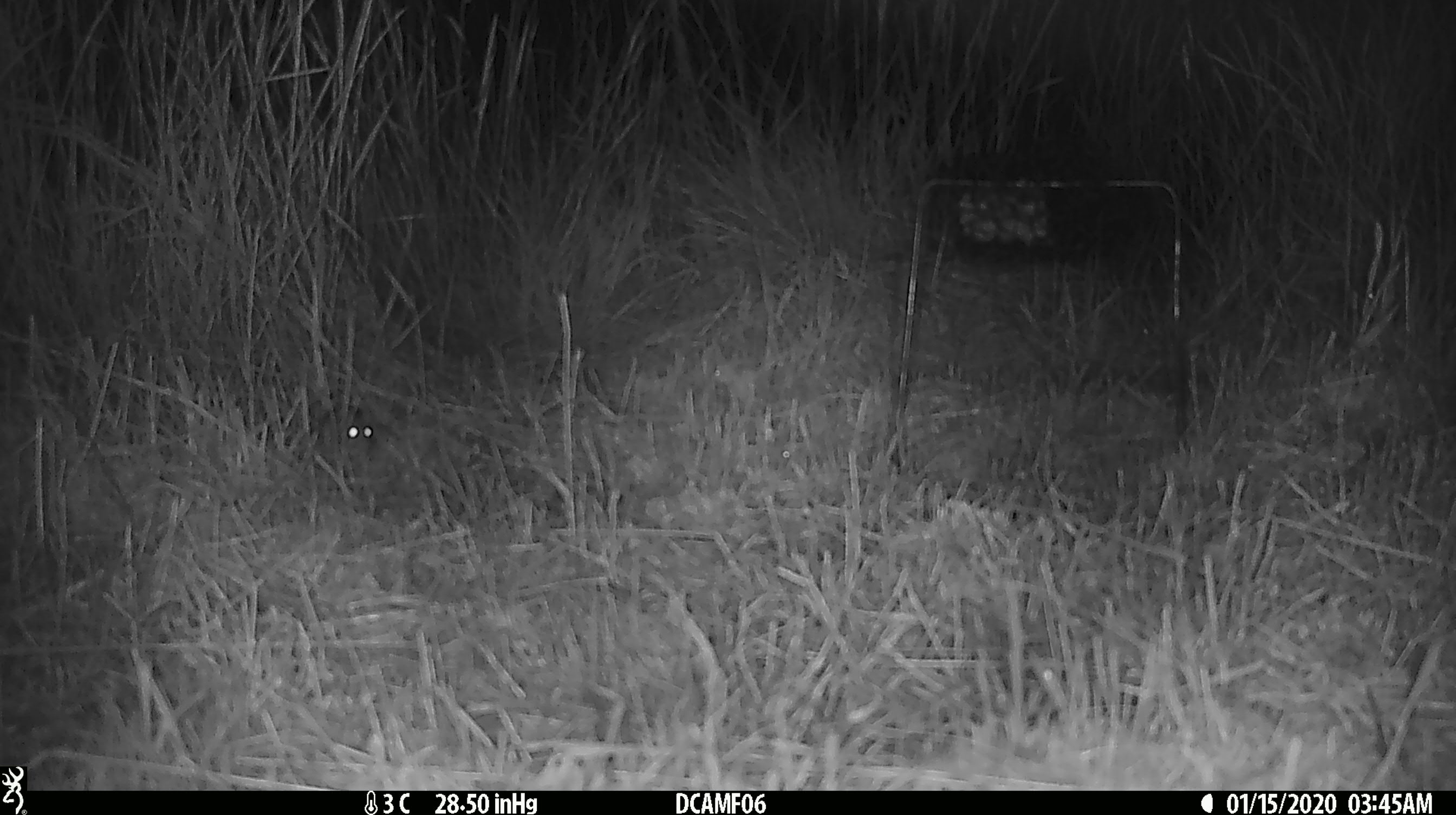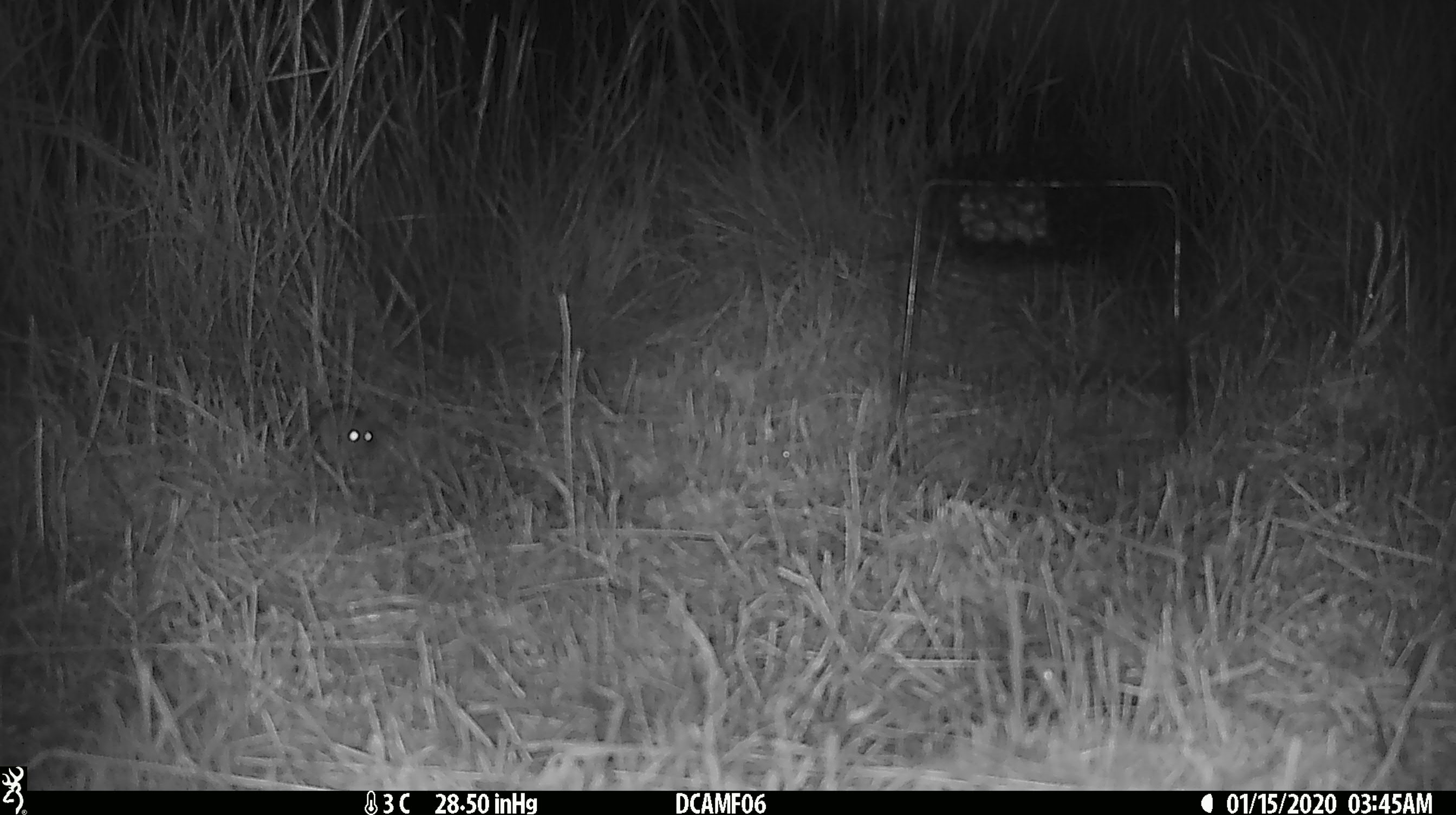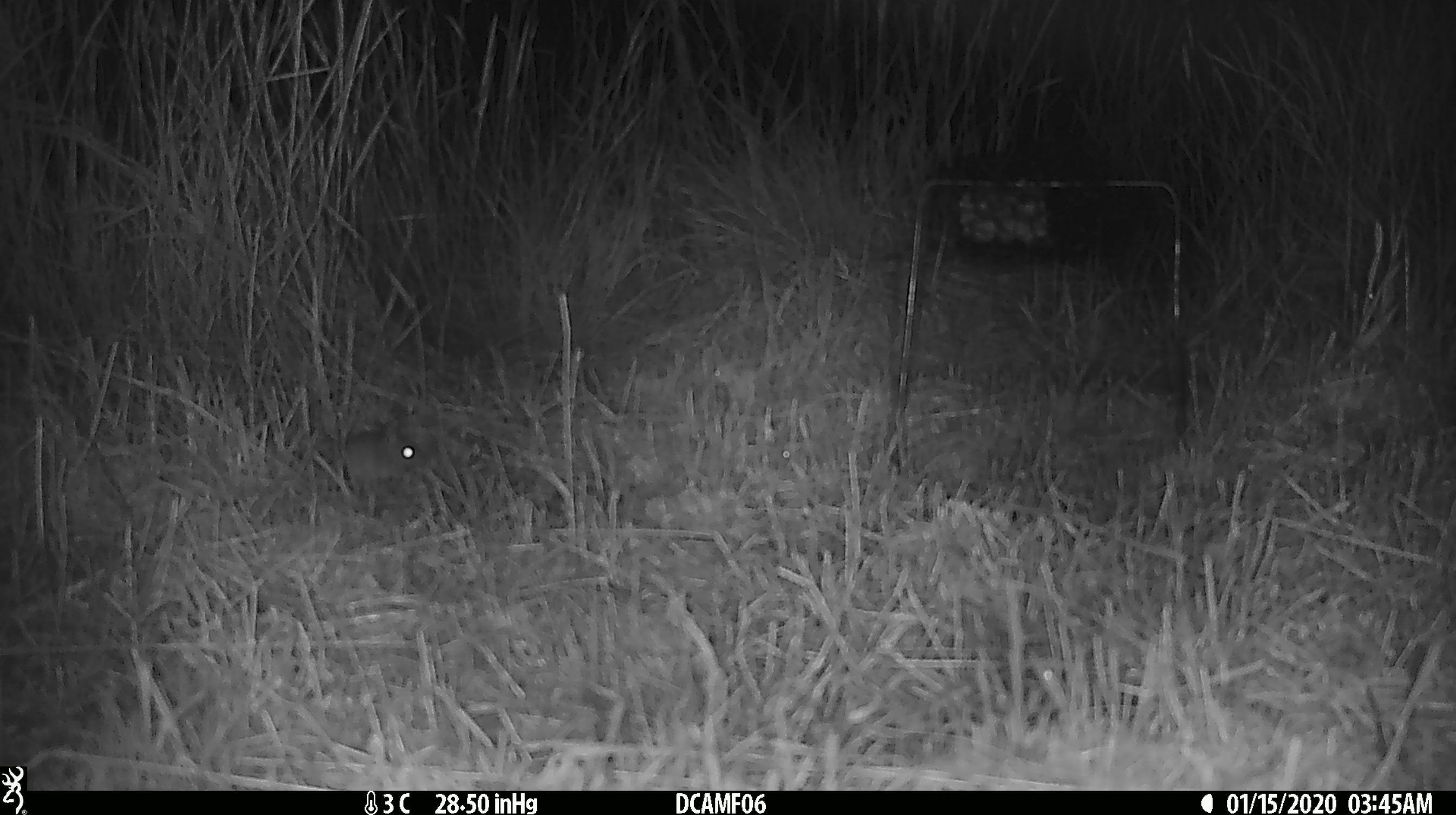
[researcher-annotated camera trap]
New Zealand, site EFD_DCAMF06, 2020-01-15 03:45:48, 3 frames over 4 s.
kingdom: Animalia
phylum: Chordata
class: Mammalia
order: Rodentia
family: Muridae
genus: Mus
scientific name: Mus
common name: mouse